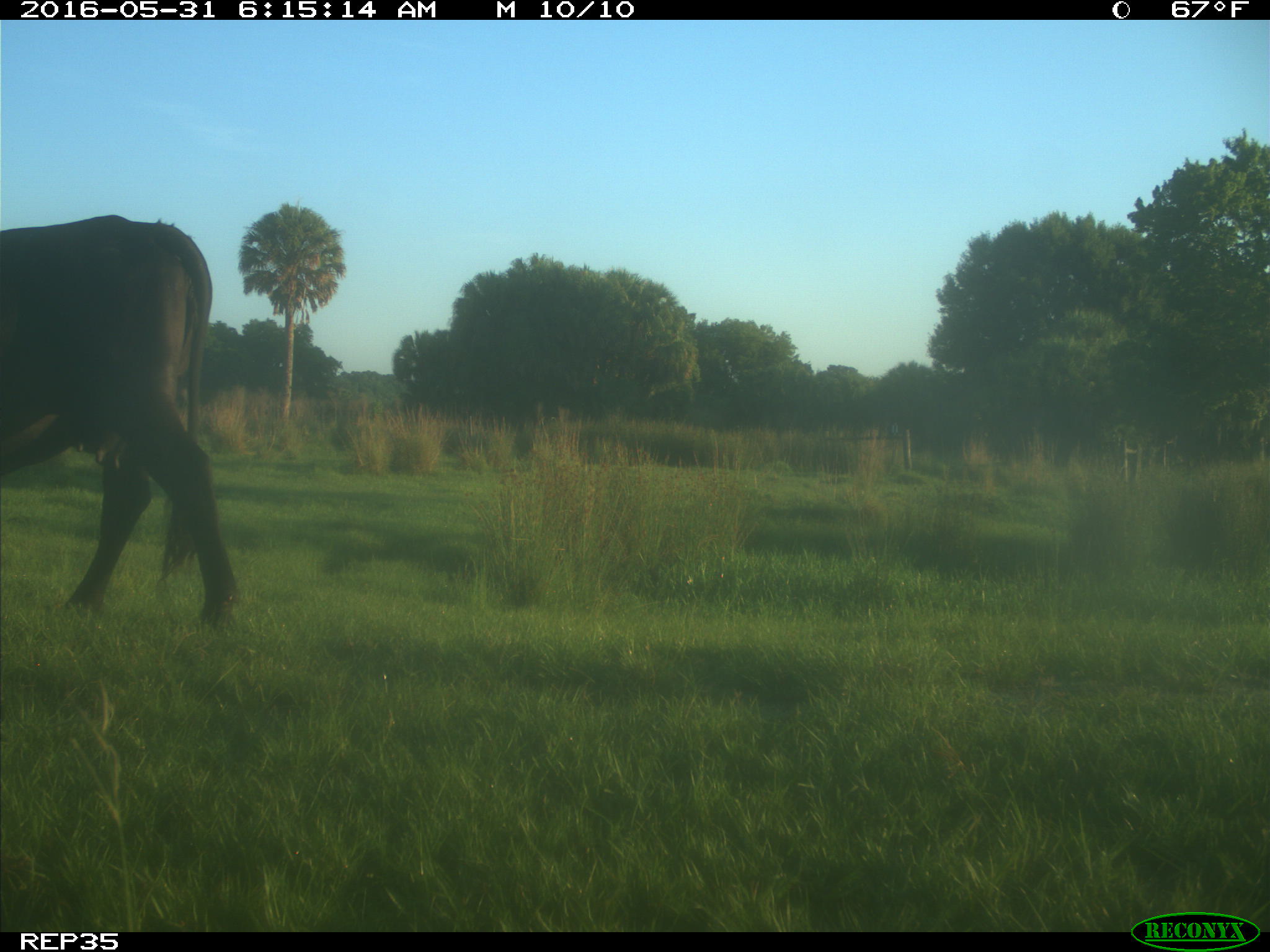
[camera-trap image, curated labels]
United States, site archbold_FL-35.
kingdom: Animalia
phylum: Chordata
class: Mammalia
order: Artiodactyla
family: Bovidae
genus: Bos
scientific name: Bos taurus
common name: domestic cow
Bos taurus (domestic cow).